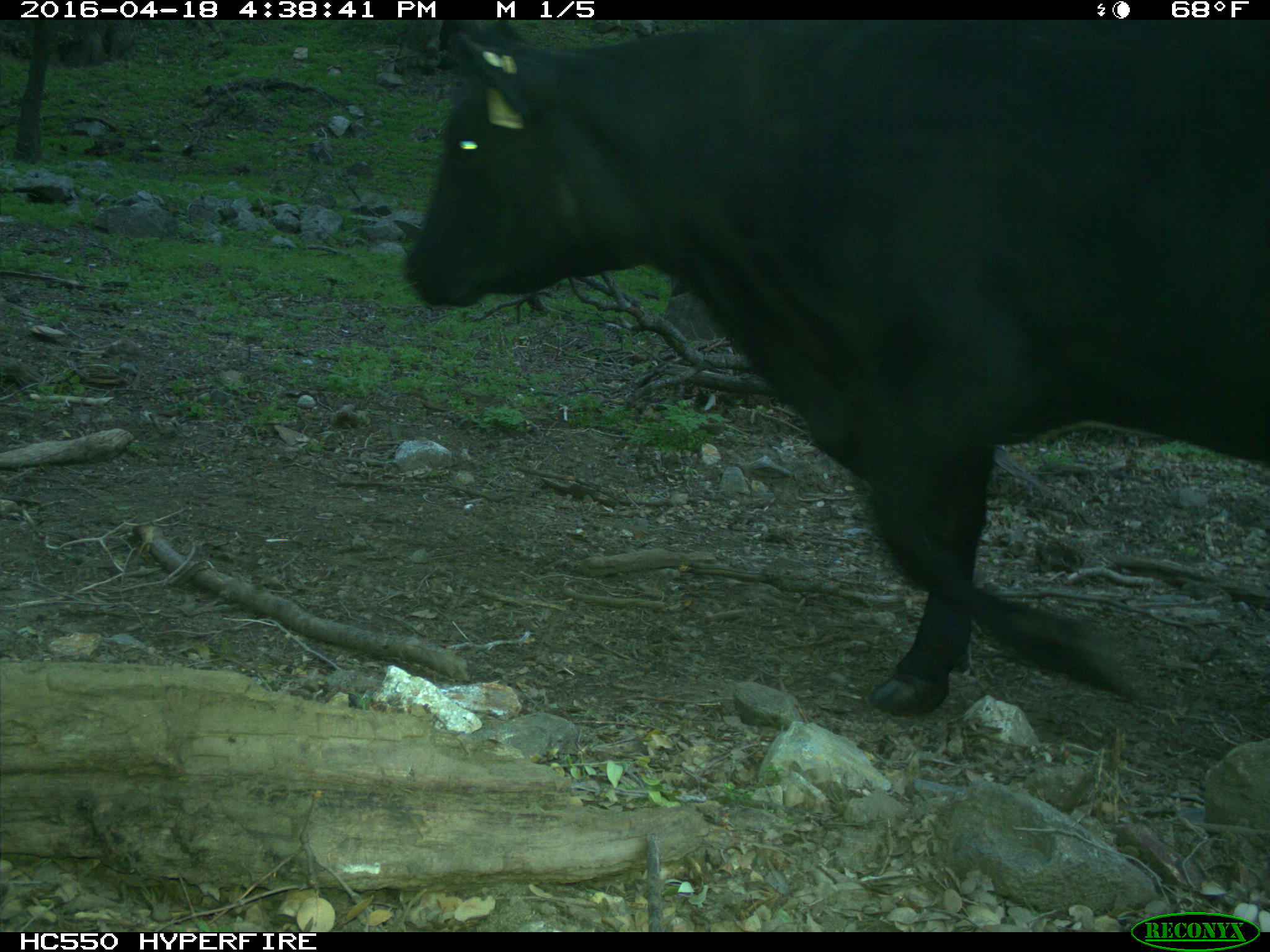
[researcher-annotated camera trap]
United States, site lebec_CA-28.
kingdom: Animalia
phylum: Chordata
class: Mammalia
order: Artiodactyla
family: Bovidae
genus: Bos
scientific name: Bos taurus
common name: domestic cow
Bos taurus (domestic cow).